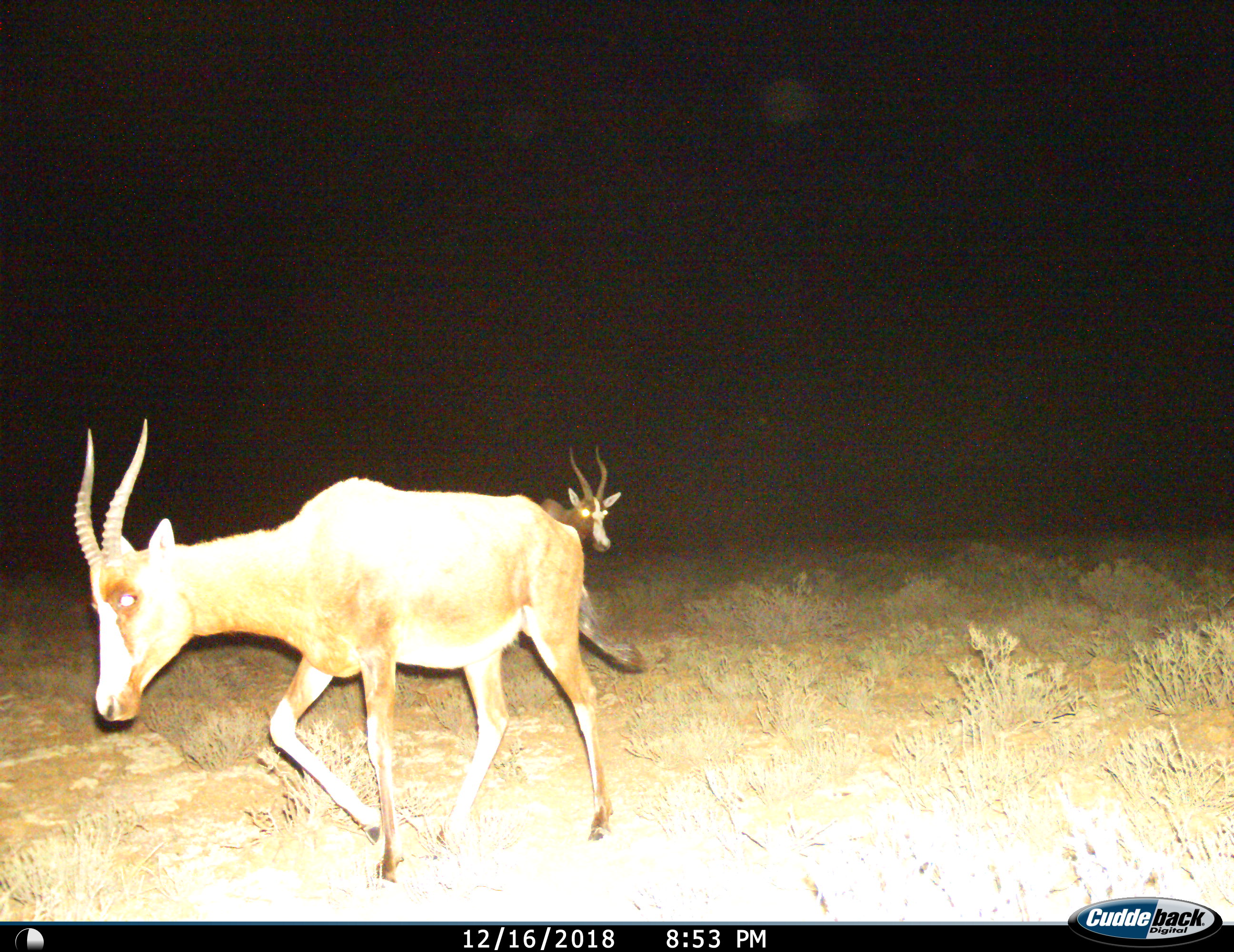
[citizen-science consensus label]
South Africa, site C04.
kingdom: Animalia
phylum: Chordata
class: Mammalia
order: Artiodactyla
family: Bovidae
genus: Damaliscus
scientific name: Damaliscus pygargus phillipsi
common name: blesbok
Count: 2.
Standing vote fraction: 38%.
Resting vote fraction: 0%.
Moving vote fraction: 100%.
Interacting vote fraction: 0%.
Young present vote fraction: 0%.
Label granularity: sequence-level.